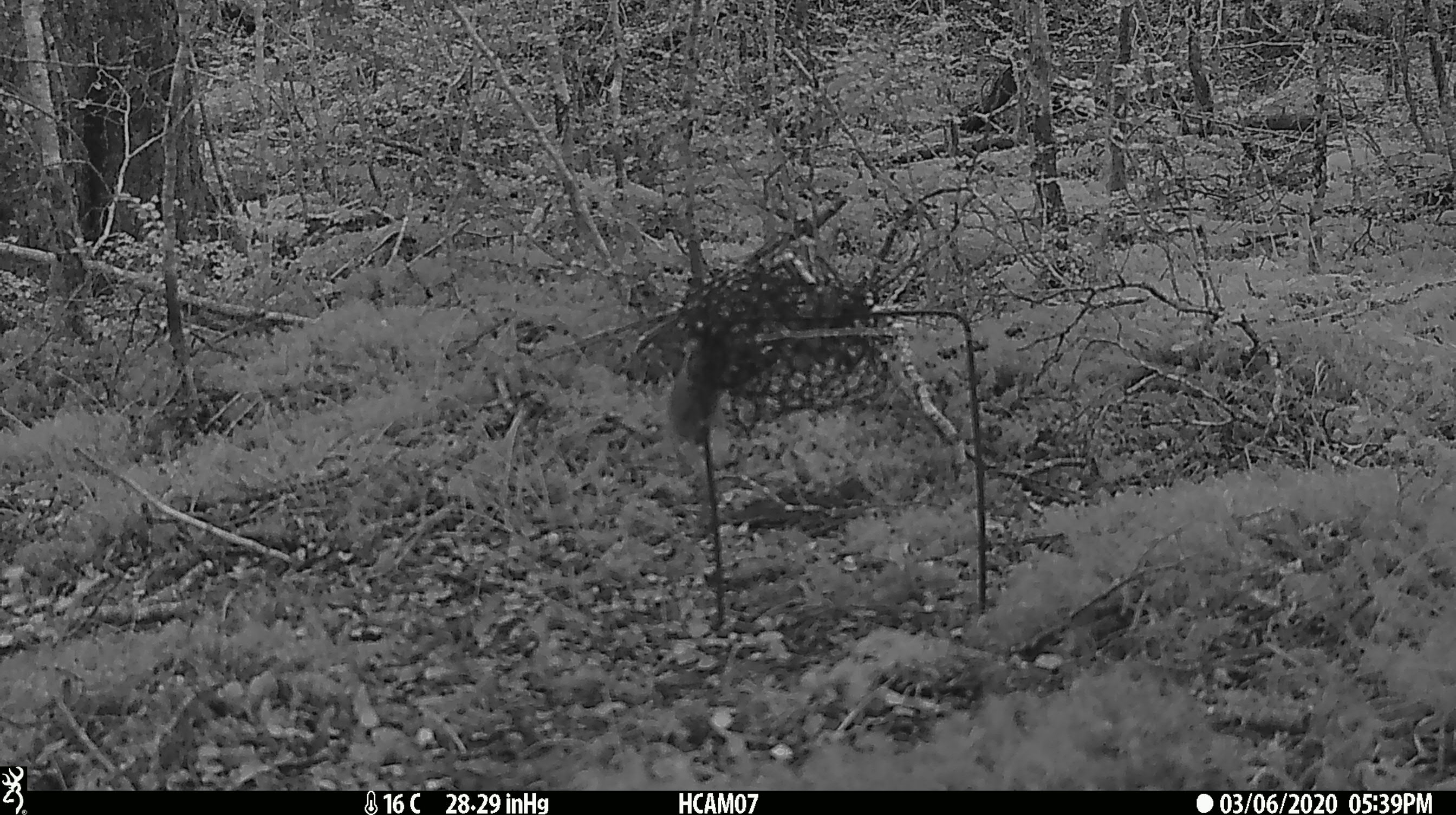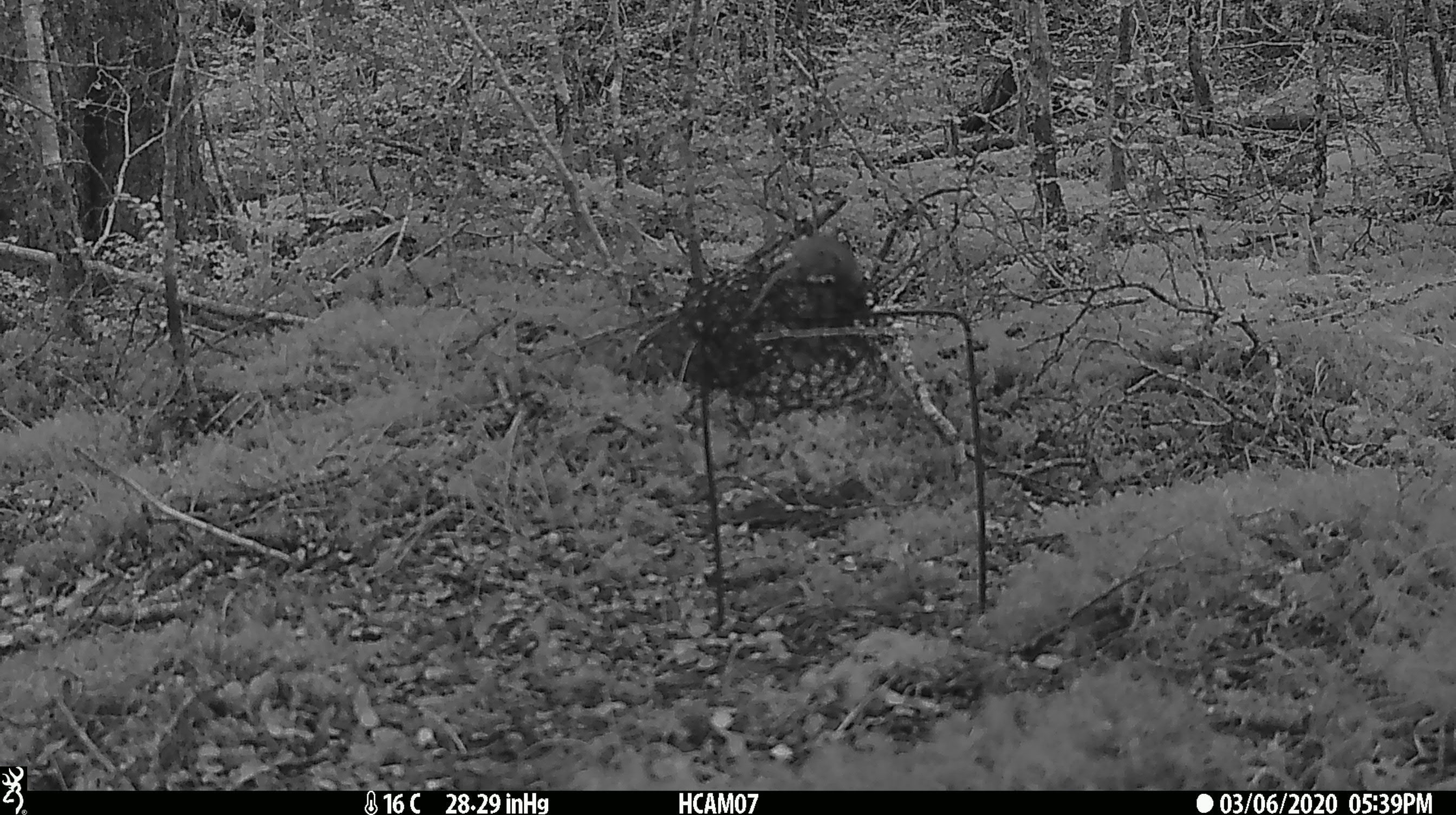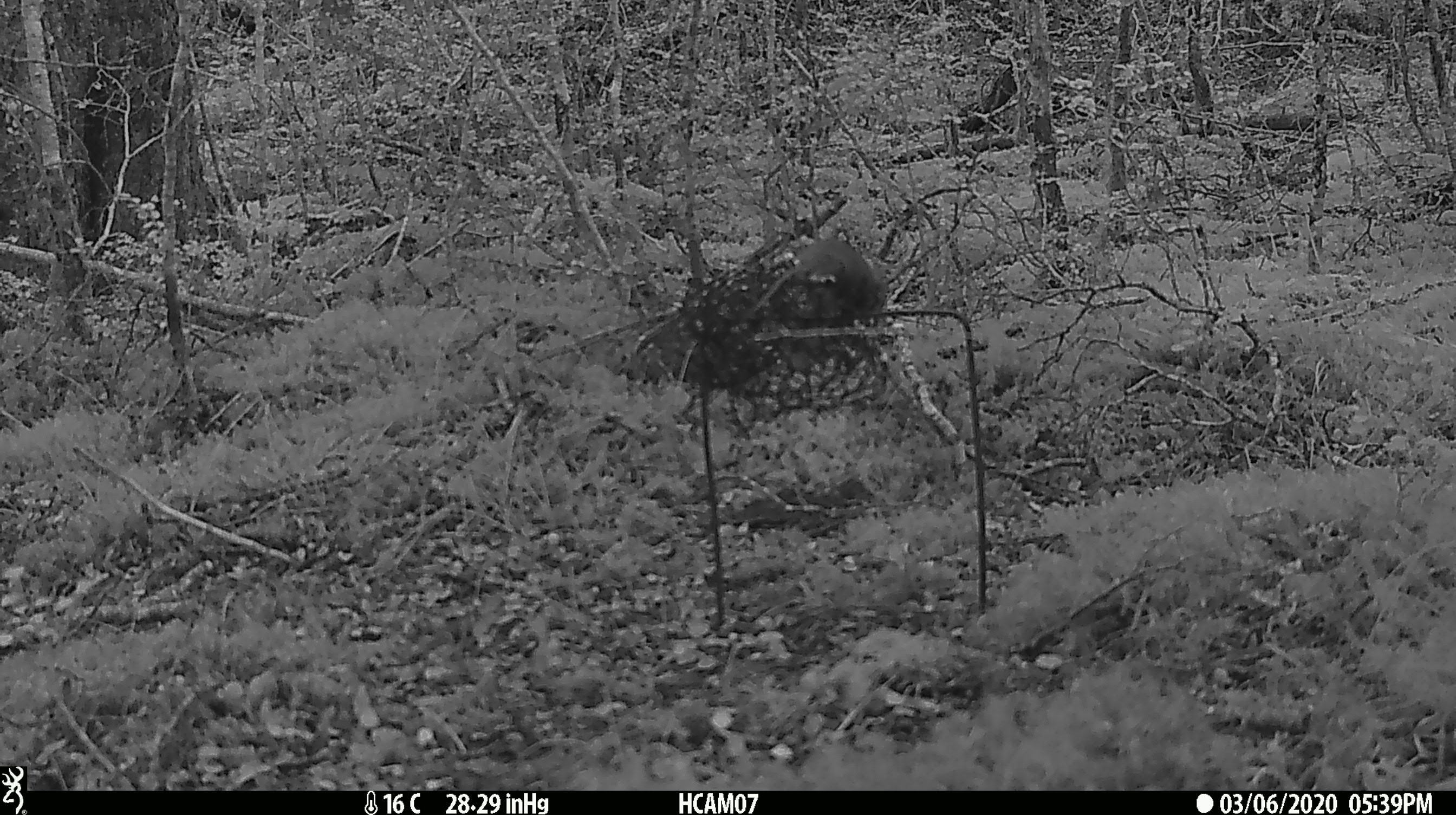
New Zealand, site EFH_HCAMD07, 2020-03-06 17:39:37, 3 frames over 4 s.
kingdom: Animalia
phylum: Chordata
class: Mammalia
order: Rodentia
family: Muridae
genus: Mus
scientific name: Mus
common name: mouse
Mouse (Mus).